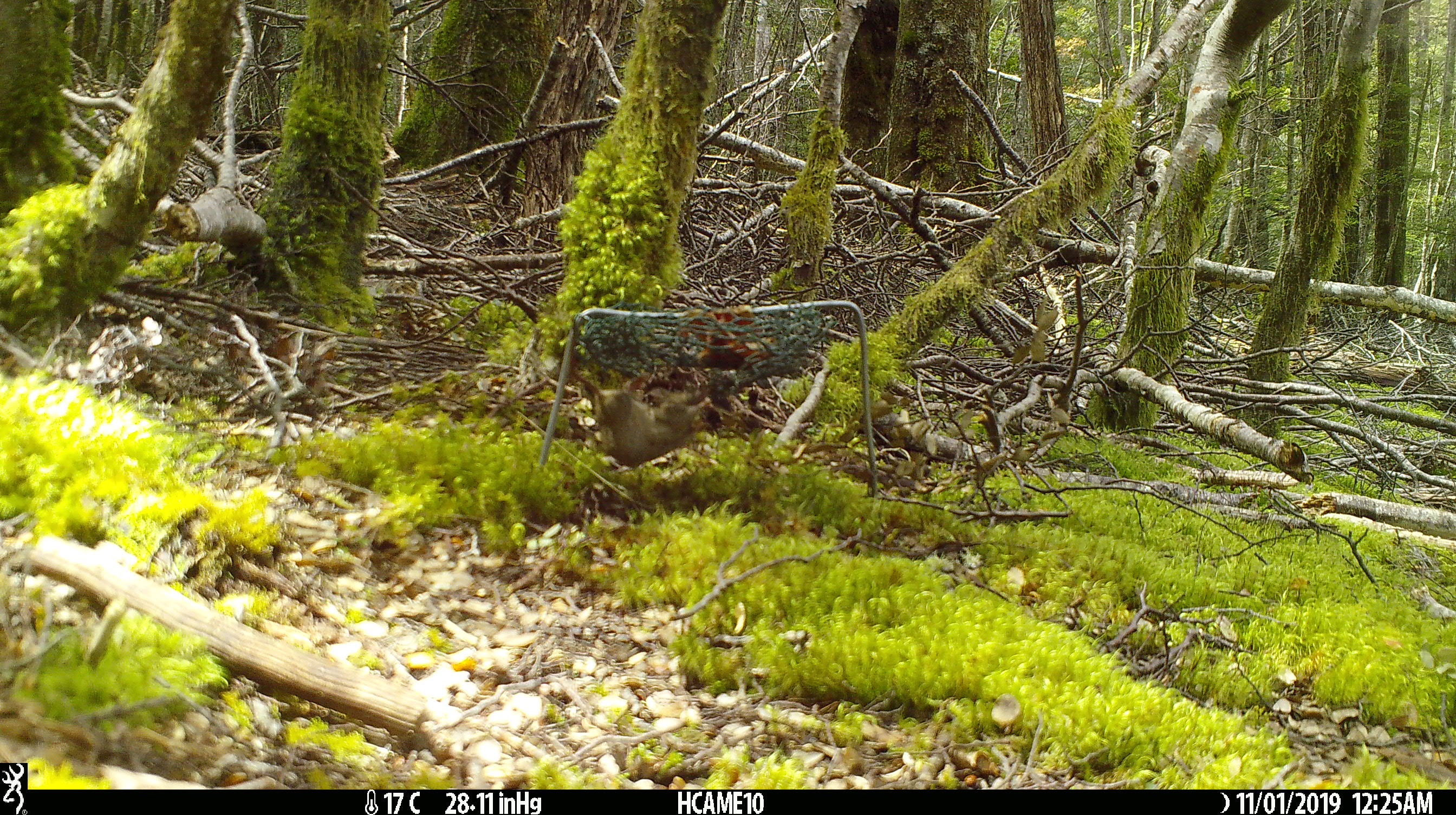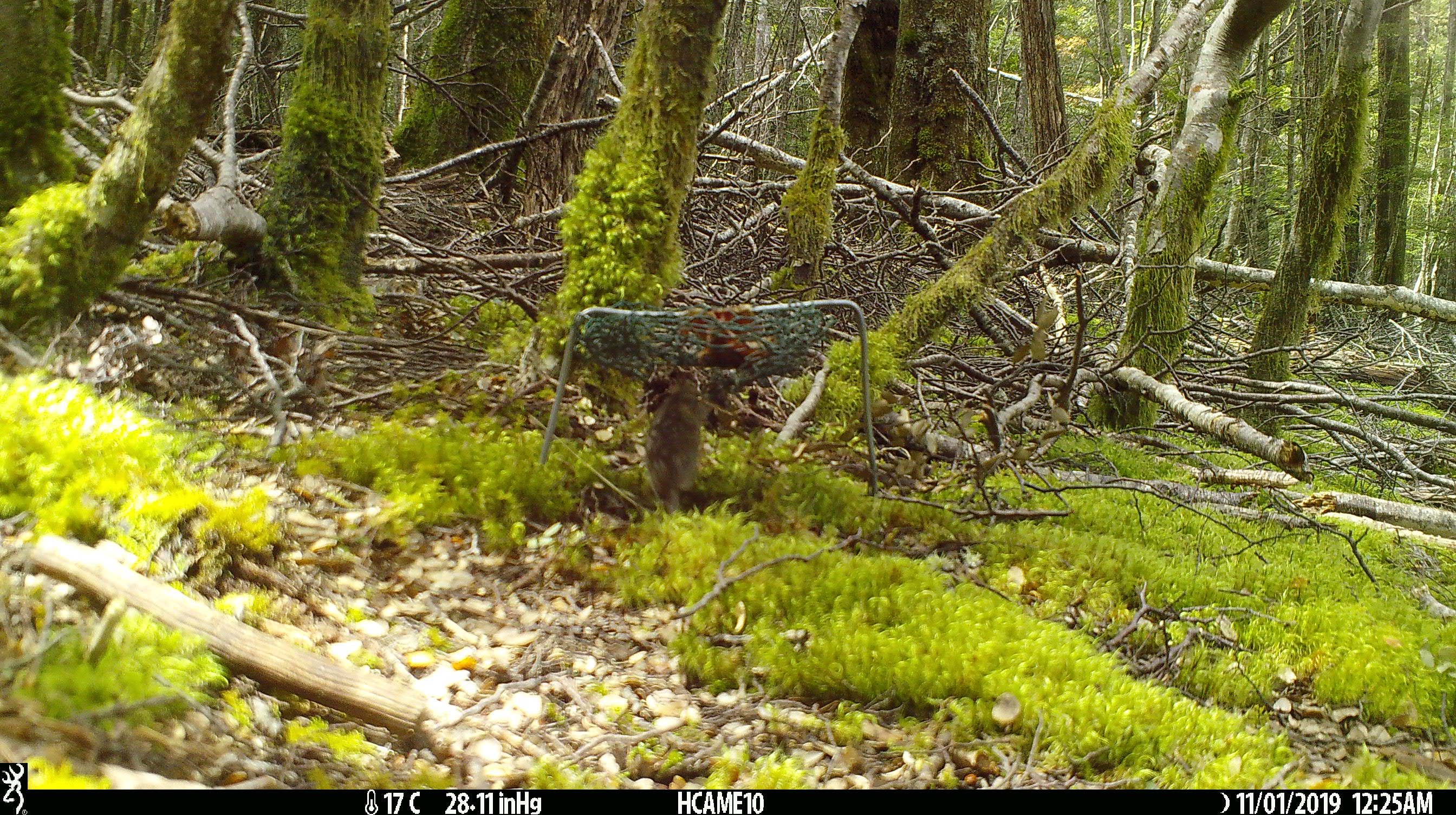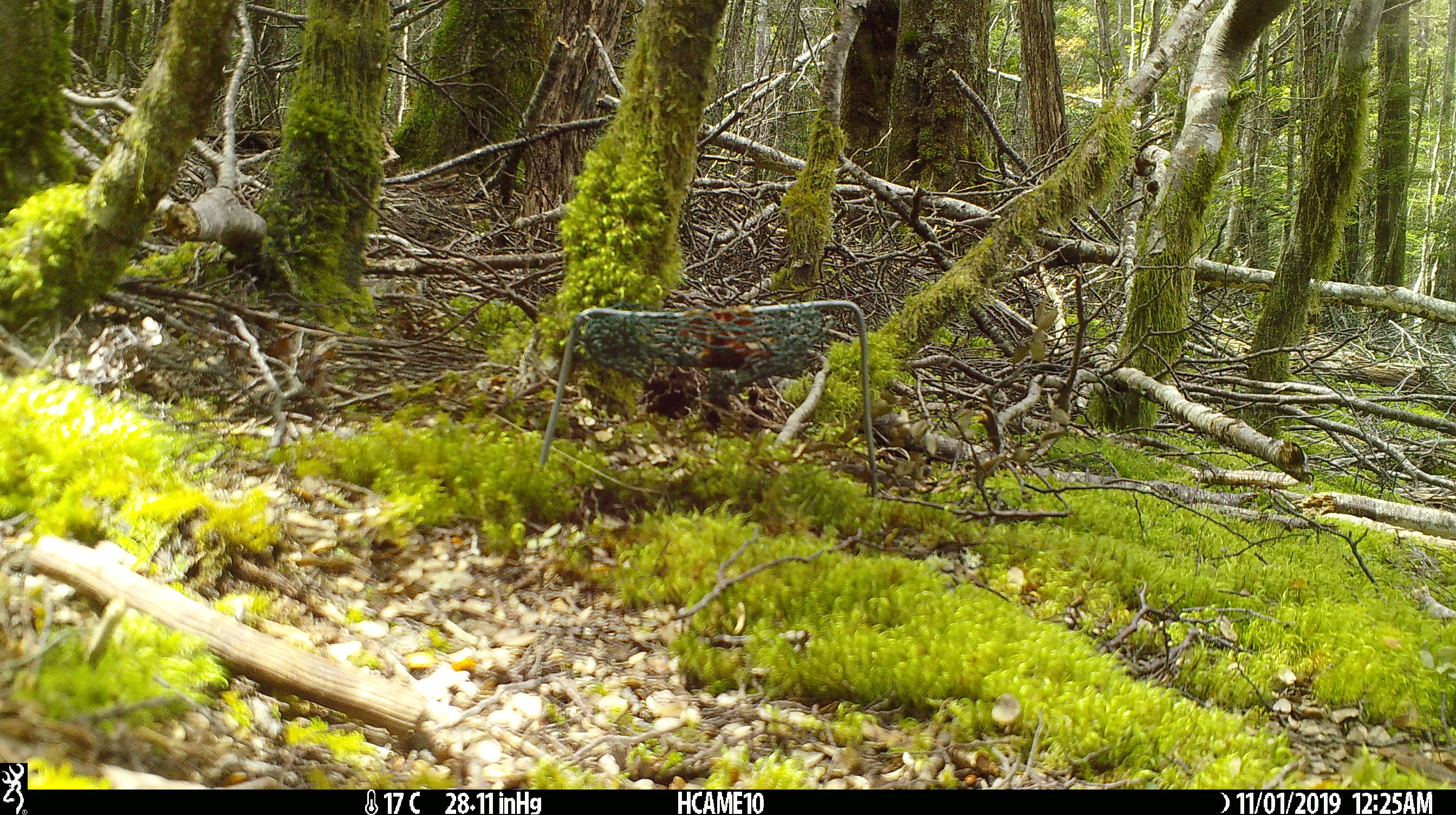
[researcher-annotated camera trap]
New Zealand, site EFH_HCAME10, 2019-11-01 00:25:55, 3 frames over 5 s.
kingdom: Animalia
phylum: Chordata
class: Mammalia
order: Rodentia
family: Muridae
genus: Mus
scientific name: Mus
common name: mouse